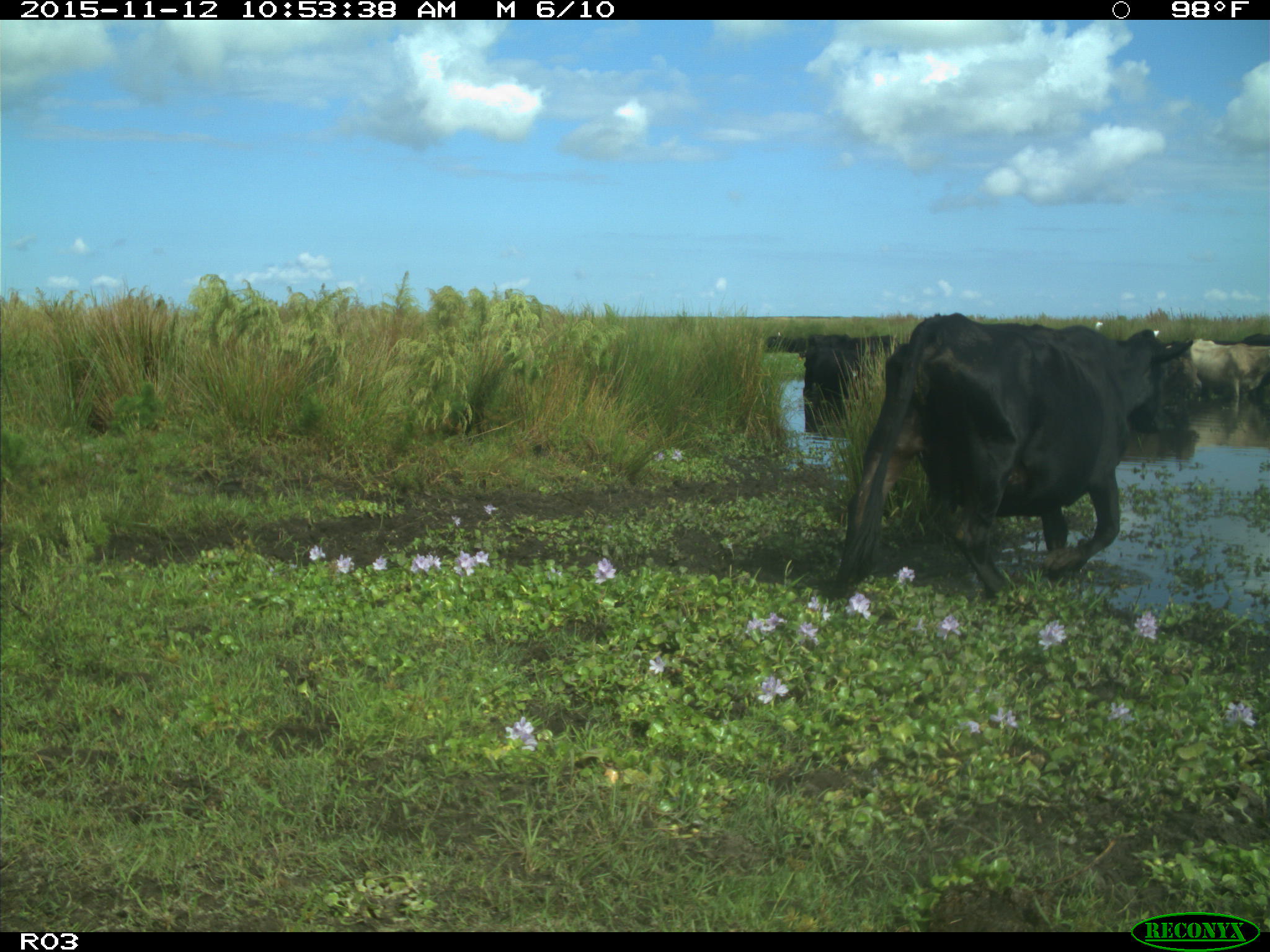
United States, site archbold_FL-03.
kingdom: Animalia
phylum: Chordata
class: Mammalia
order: Artiodactyla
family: Bovidae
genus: Bos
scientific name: Bos taurus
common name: domestic cow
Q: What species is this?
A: Bos taurus (domestic cow).